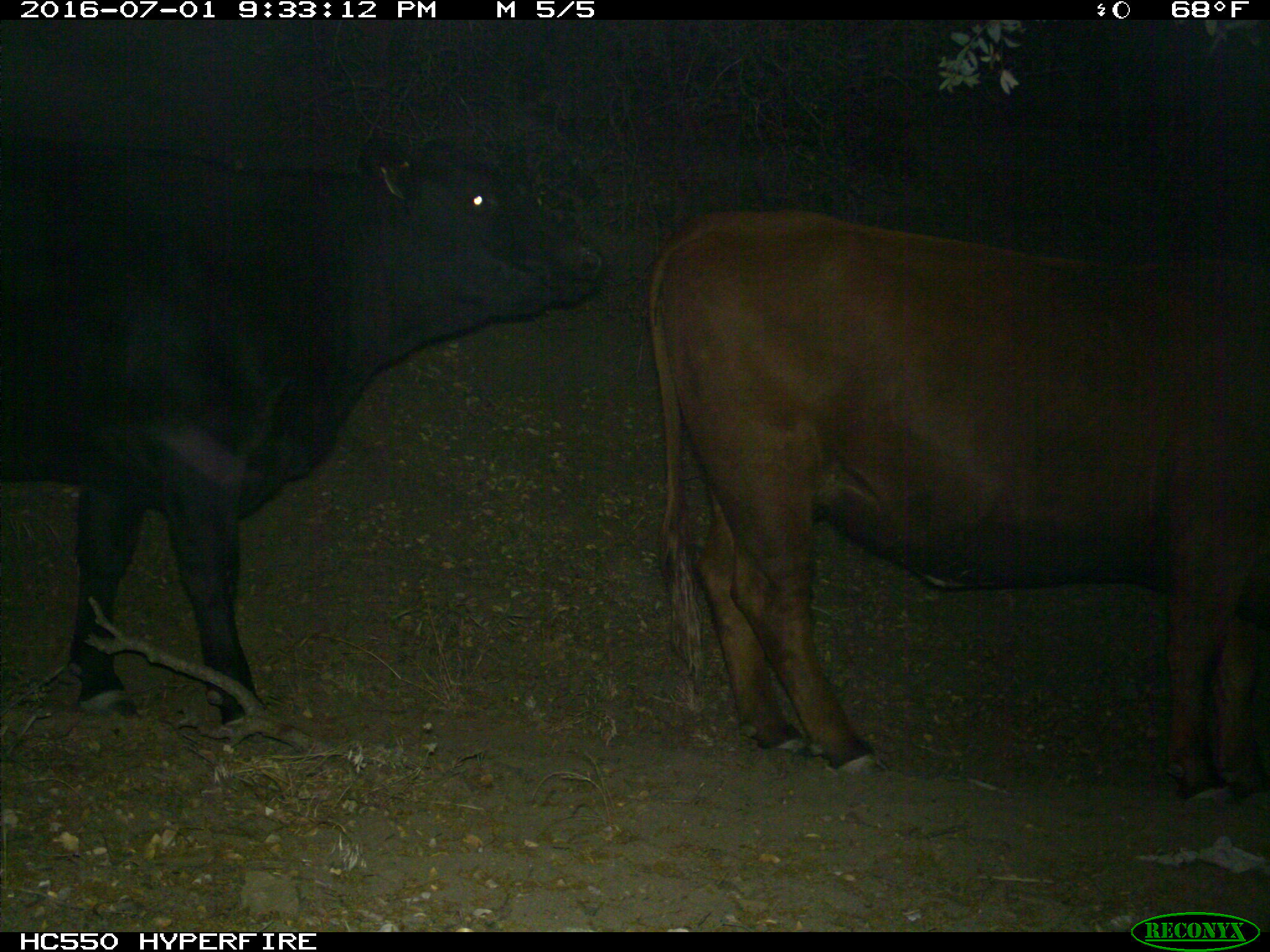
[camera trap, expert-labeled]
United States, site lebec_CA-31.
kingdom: Animalia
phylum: Chordata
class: Mammalia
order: Artiodactyla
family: Bovidae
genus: Bos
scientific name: Bos taurus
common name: domestic cow